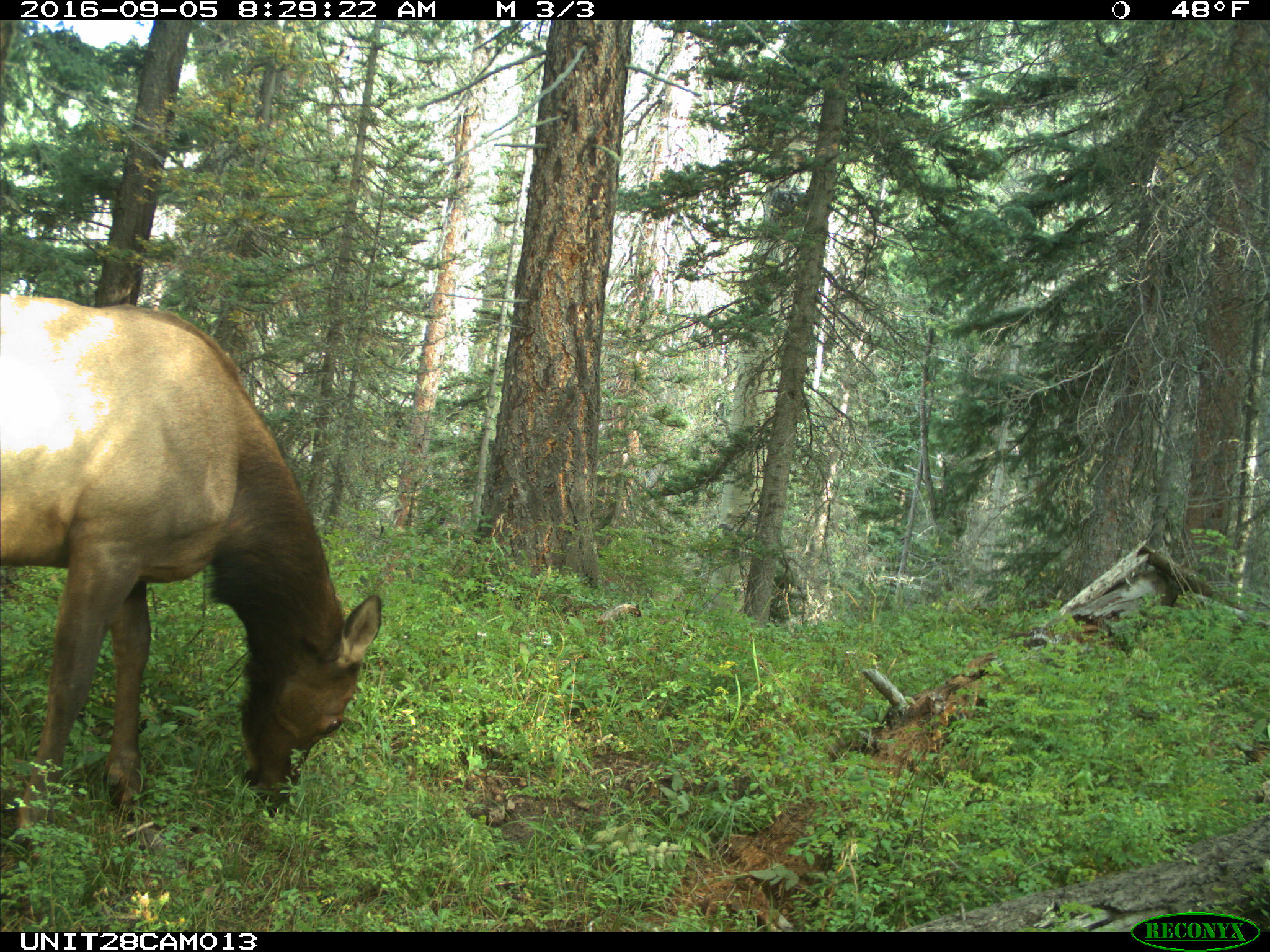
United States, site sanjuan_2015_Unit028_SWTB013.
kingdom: Animalia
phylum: Chordata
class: Mammalia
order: Artiodactyla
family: Cervidae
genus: Cervus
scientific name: Cervus elaphus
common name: red deer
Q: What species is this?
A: Cervus elaphus (red deer).